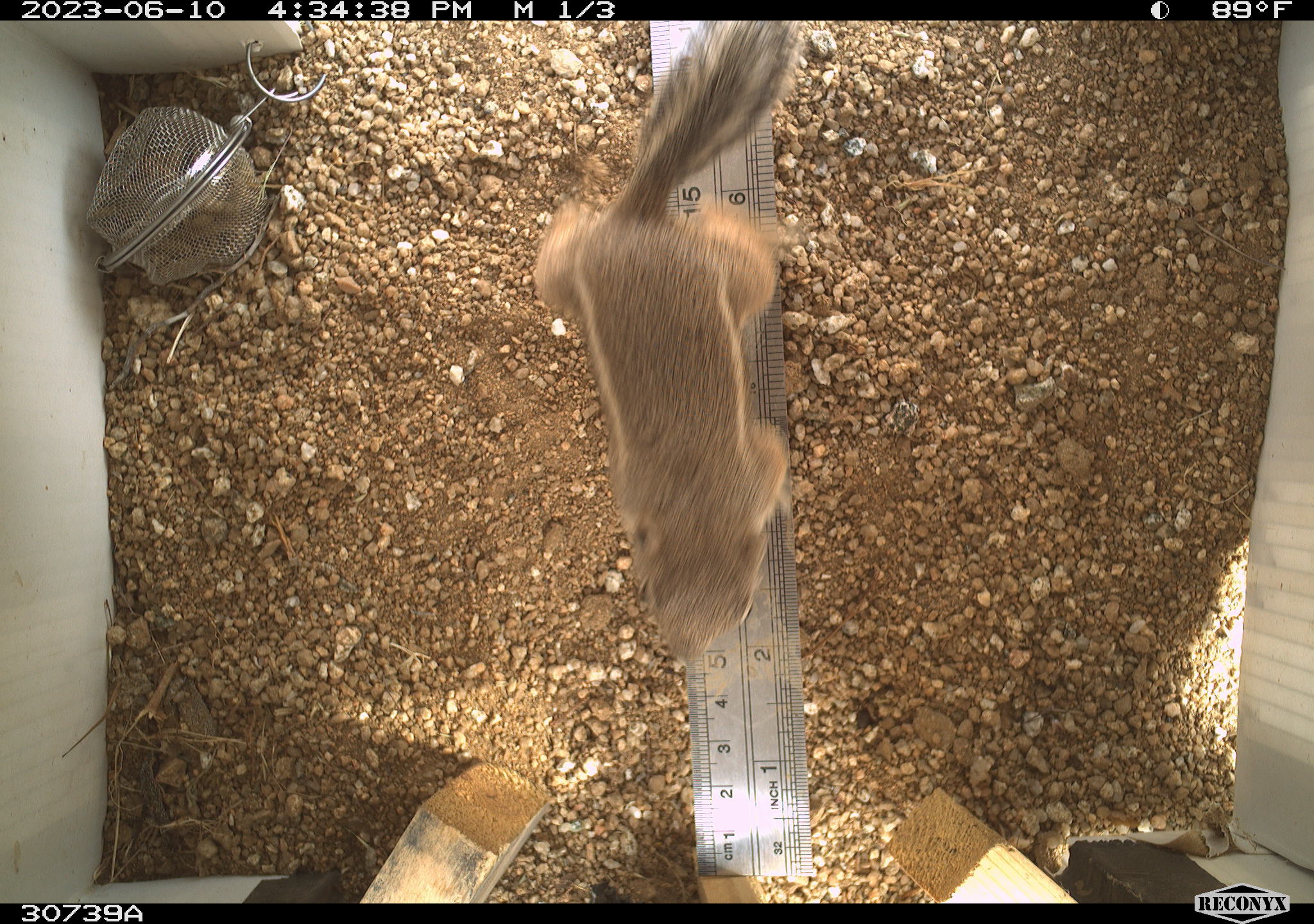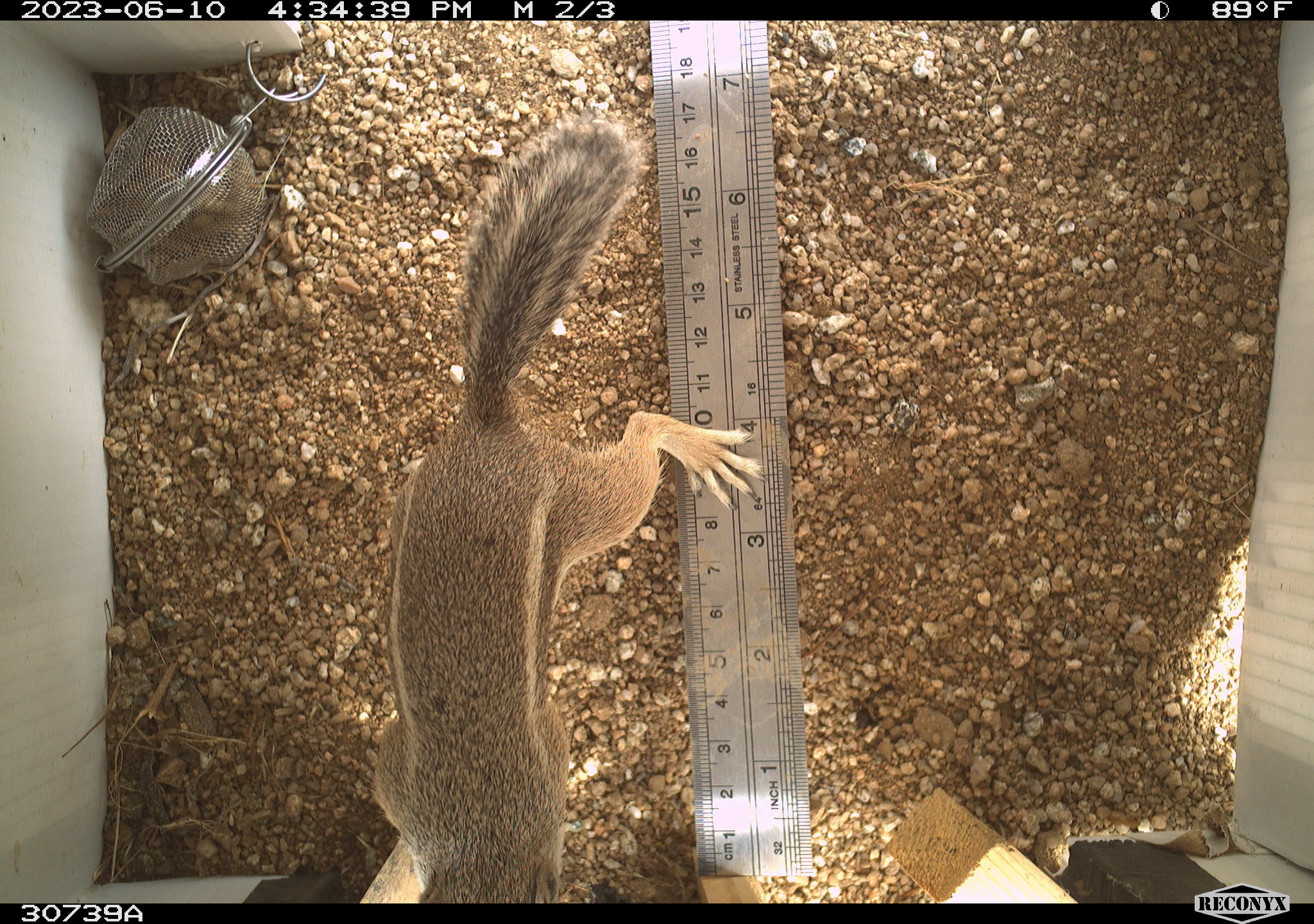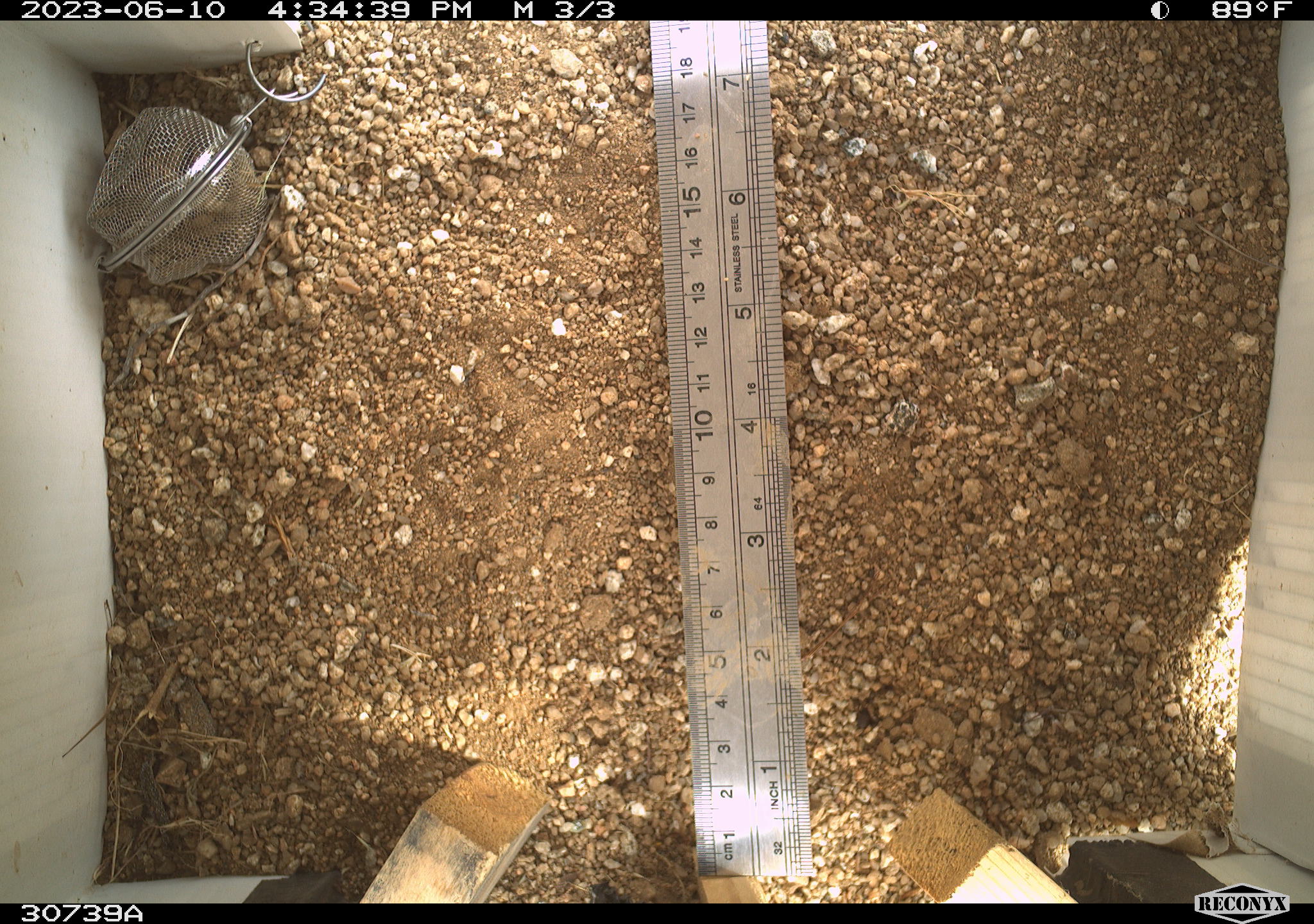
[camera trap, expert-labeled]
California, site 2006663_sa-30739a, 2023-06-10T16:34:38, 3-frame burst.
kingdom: Animalia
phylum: Chordata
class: Mammalia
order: Rodentia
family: Sciuridae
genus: Ammospermophilus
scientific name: Ammospermophilus leucurus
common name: white-tailed antelope squirrel